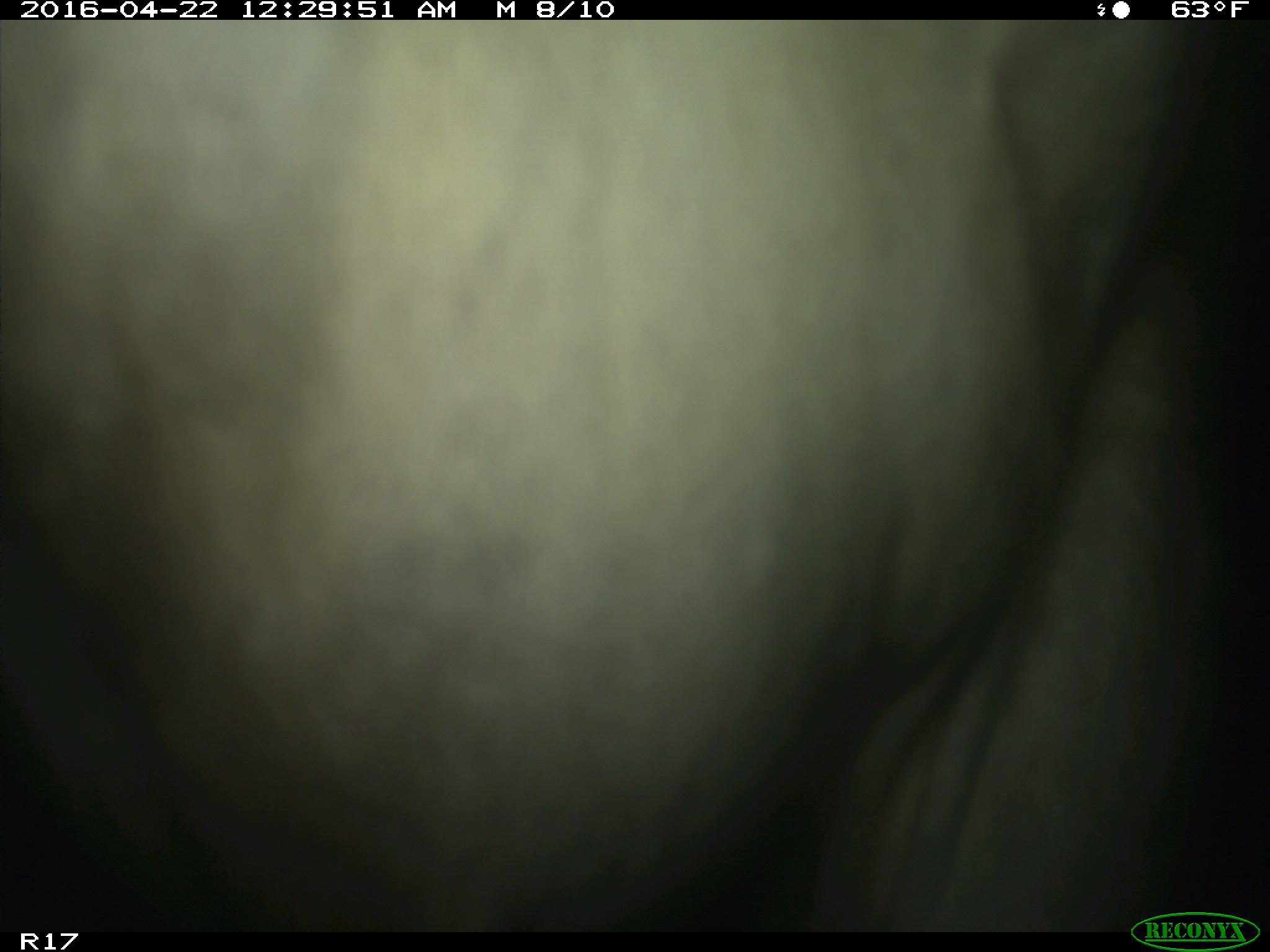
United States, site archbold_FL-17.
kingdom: Animalia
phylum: Chordata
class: Mammalia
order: Artiodactyla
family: Bovidae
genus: Bos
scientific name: Bos taurus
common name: domestic cow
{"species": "Bos taurus (domestic cow)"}